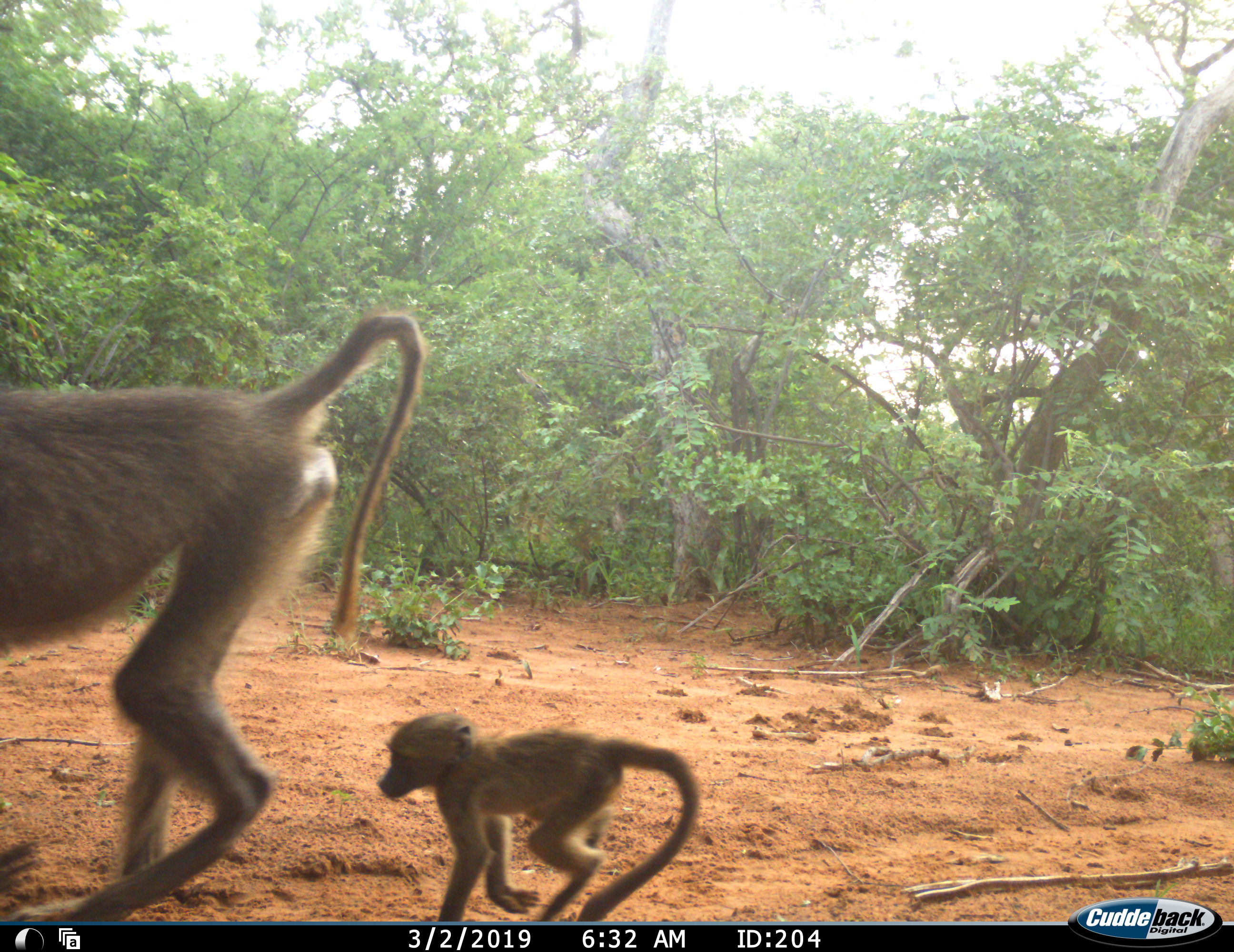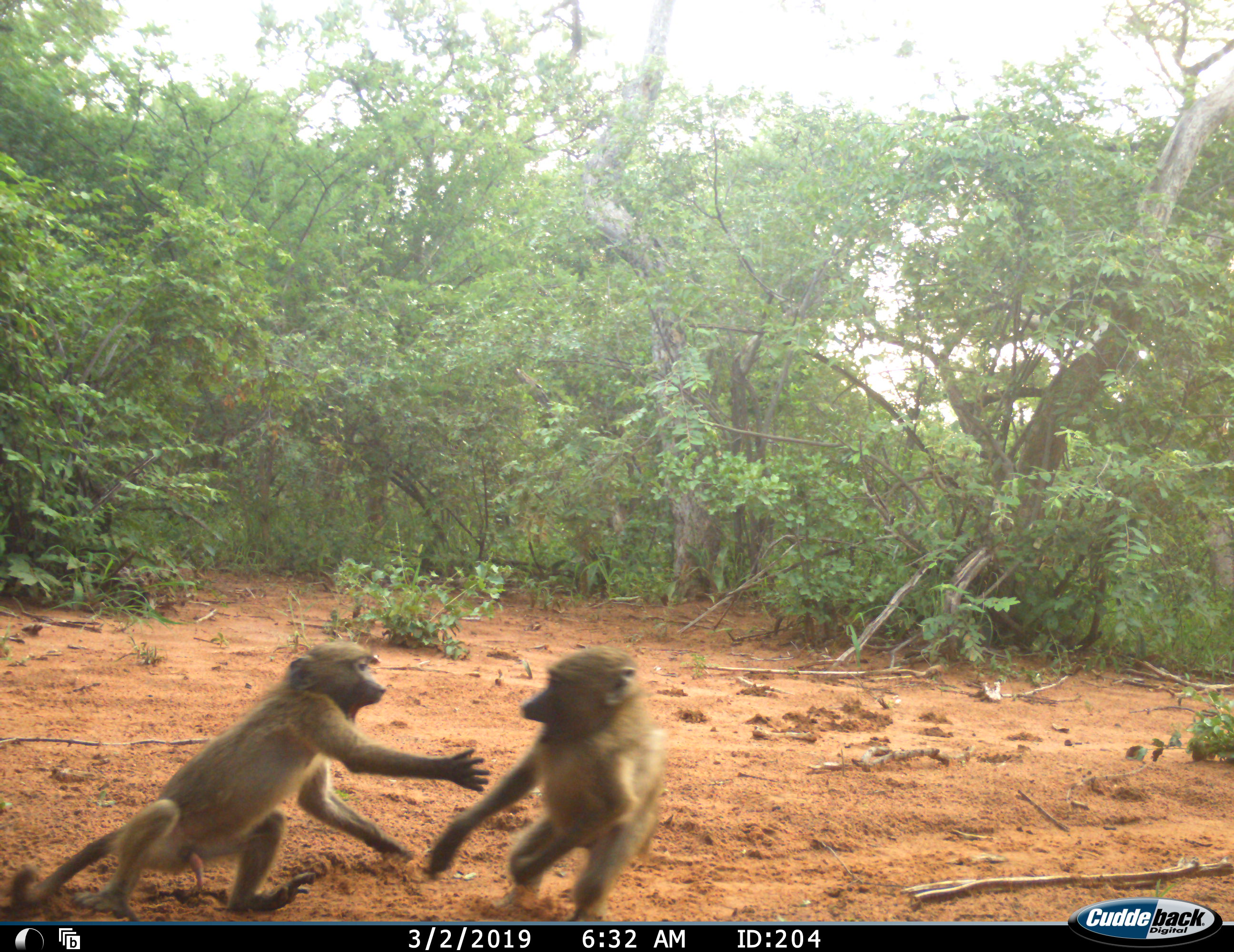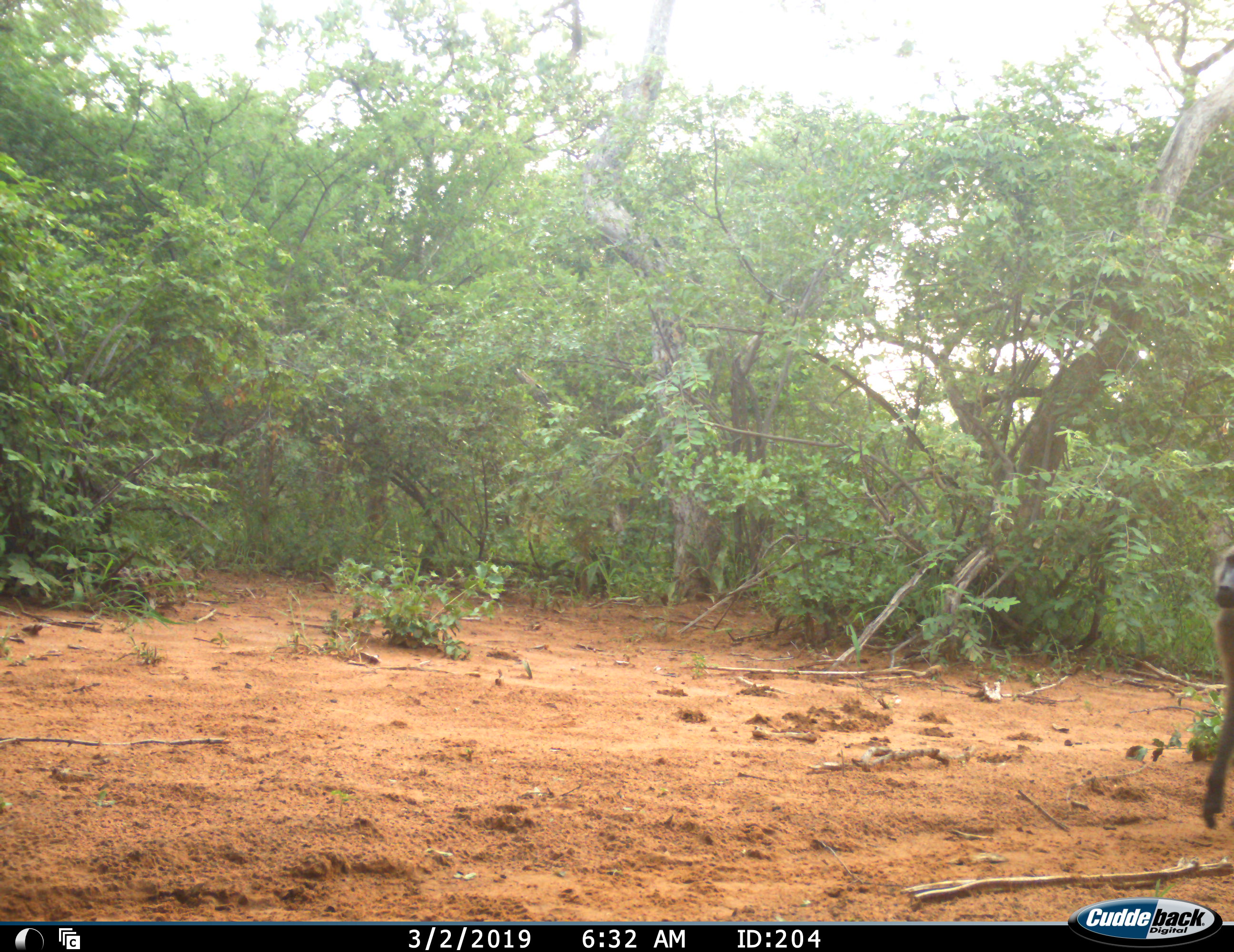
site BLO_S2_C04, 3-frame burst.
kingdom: Animalia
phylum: Chordata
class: Mammalia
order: Primates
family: Cercopithecidae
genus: Papio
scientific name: Papio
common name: baboon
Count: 4.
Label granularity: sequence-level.